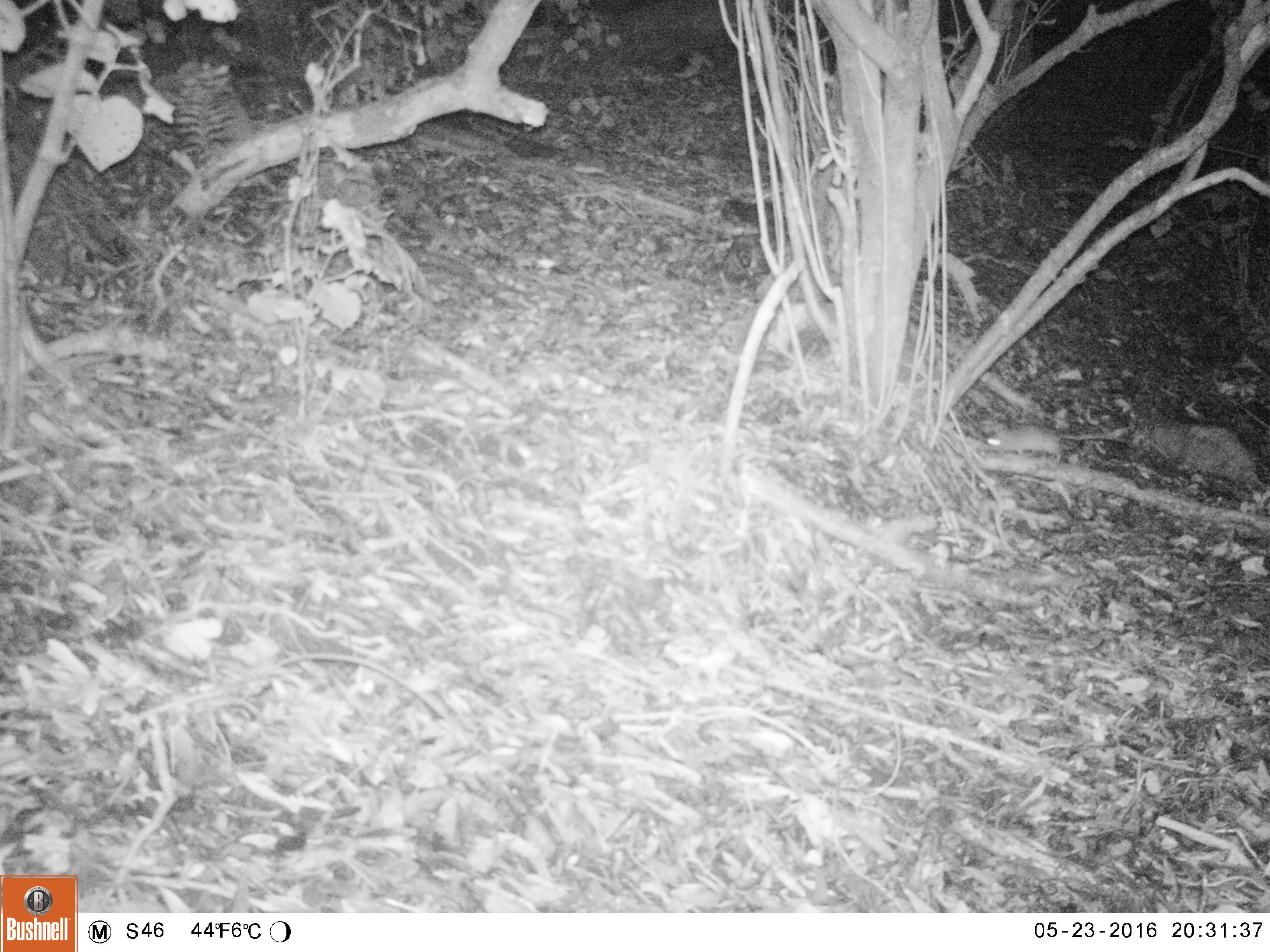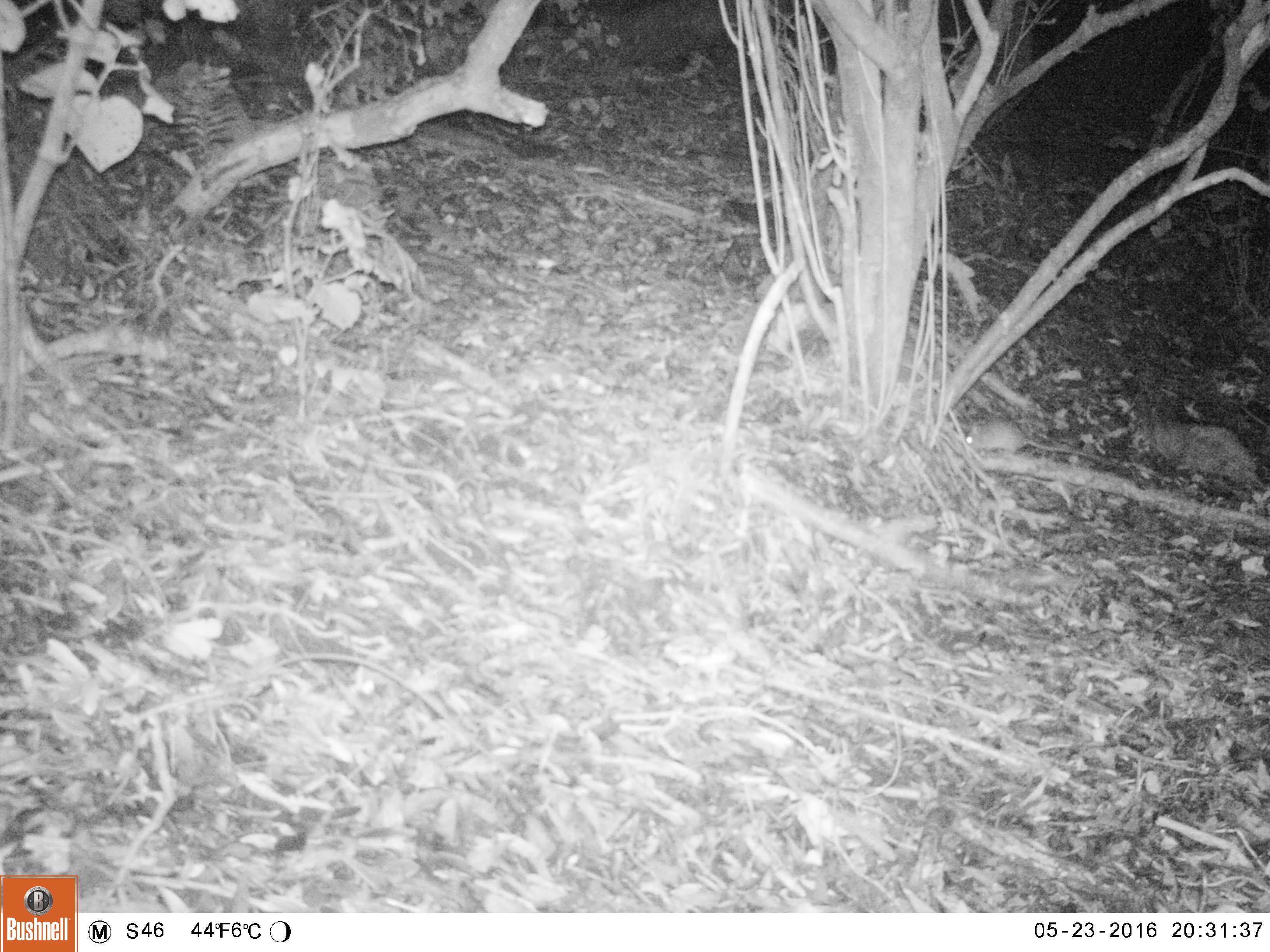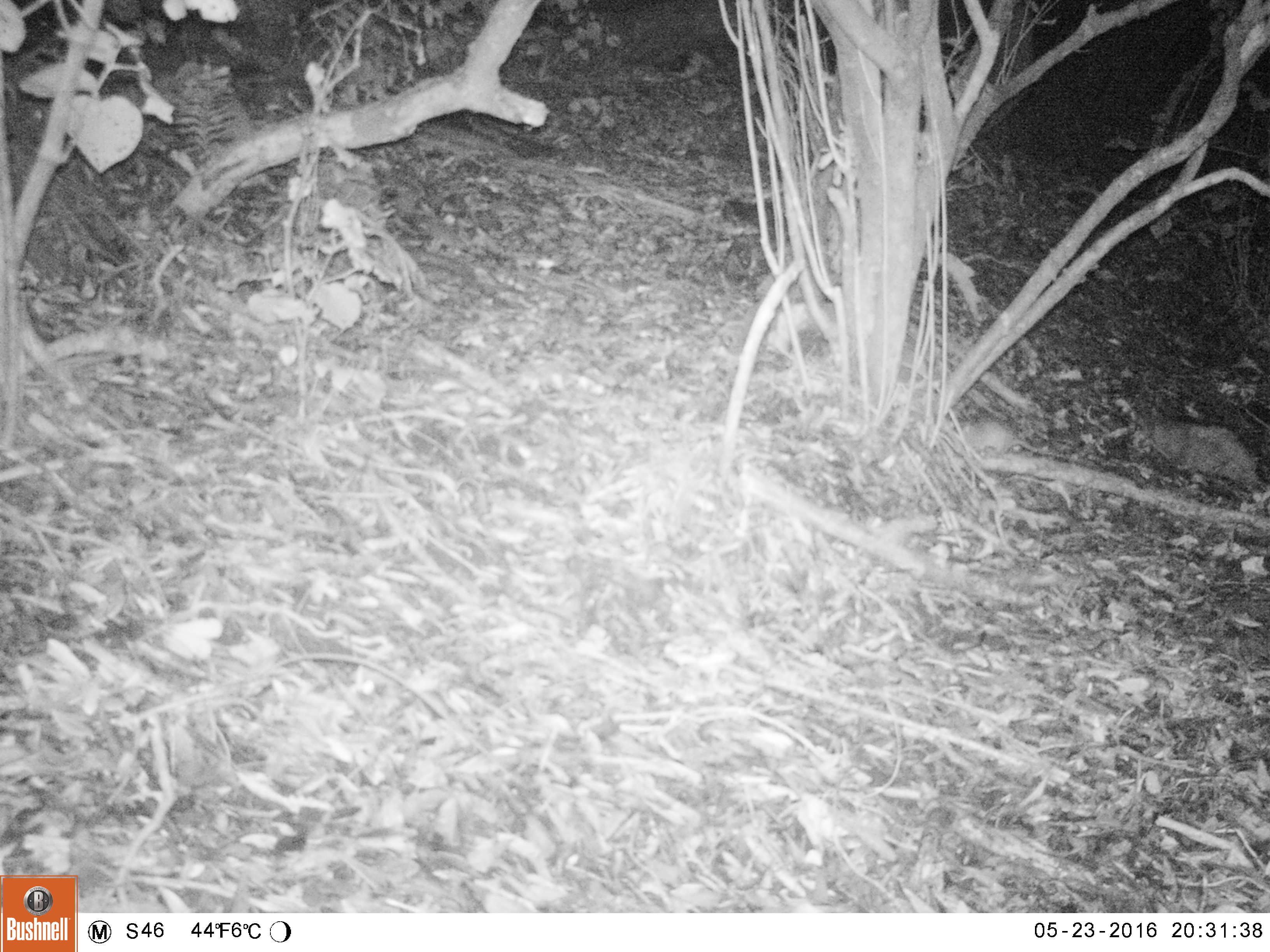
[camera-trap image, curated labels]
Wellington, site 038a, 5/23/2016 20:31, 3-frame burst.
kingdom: Animalia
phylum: Chordata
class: Mammalia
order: Rodentia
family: Muridae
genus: Rattus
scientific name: Rattus rattus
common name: ship rat